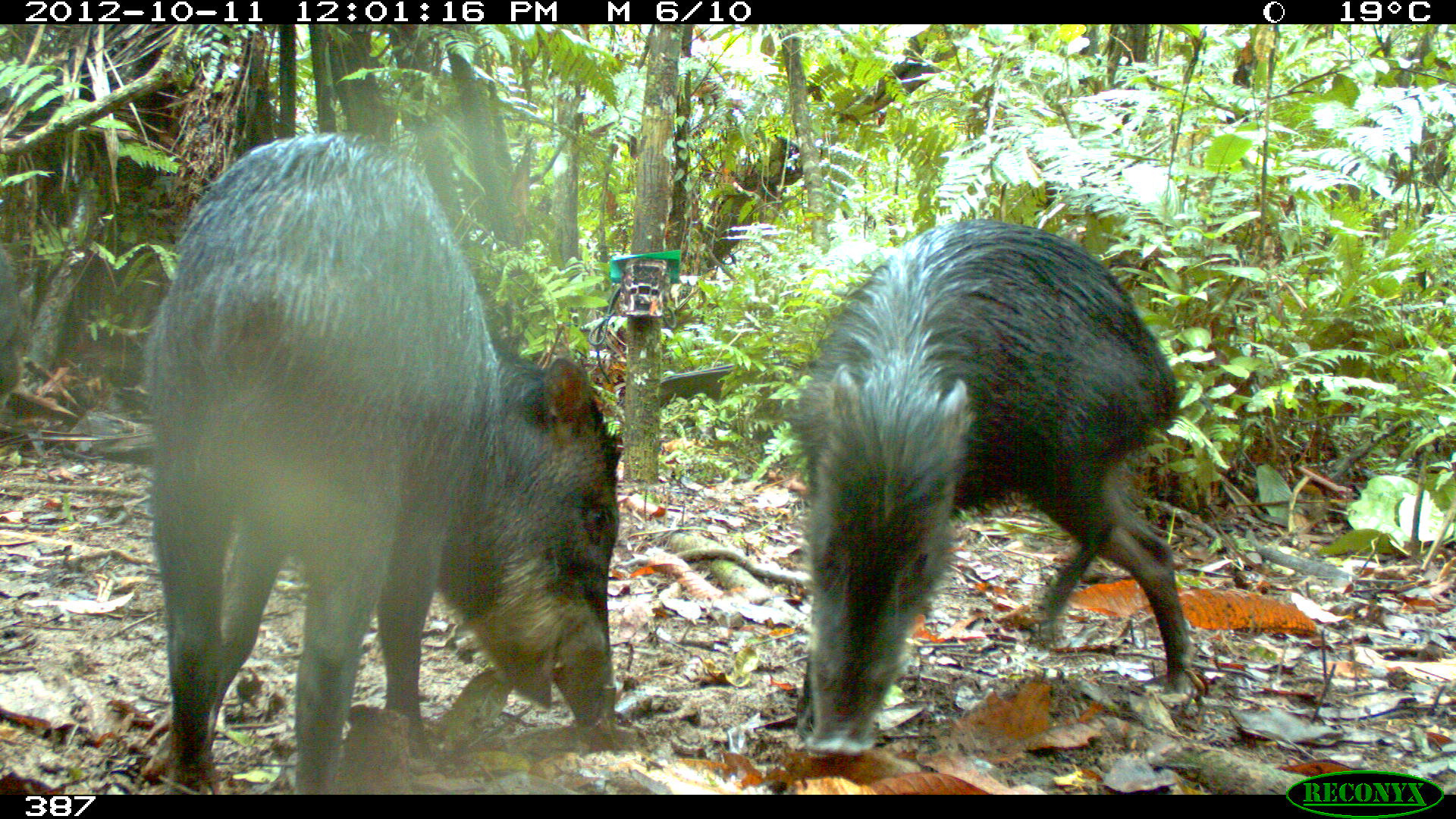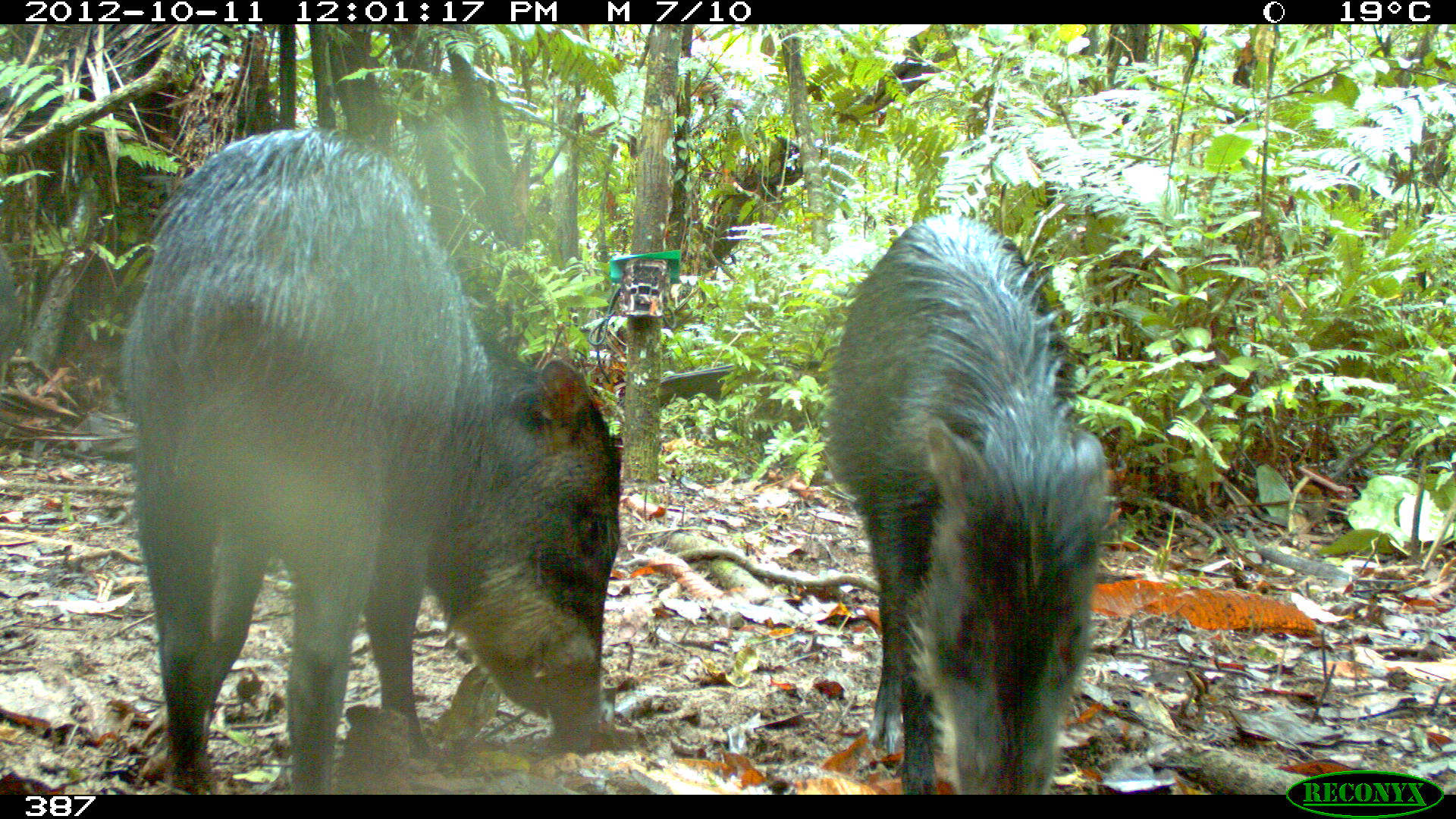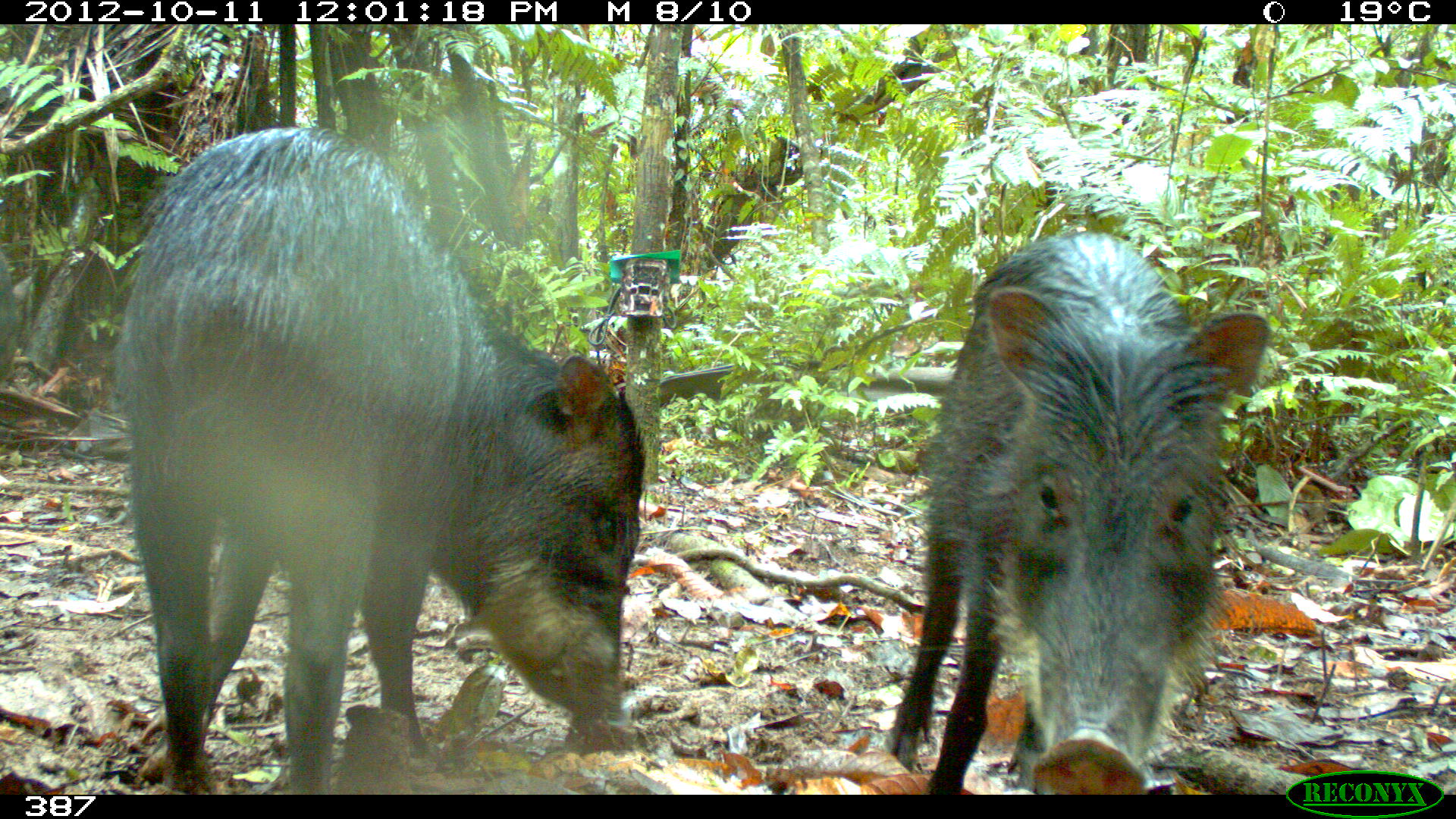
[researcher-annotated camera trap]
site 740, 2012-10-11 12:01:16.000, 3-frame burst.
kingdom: Animalia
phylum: Chordata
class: Mammalia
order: Artiodactyla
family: Tayassuidae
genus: Tayassu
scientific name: Tayassu pecari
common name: white-lipped peccary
Tayassu pecari (white-lipped peccary).